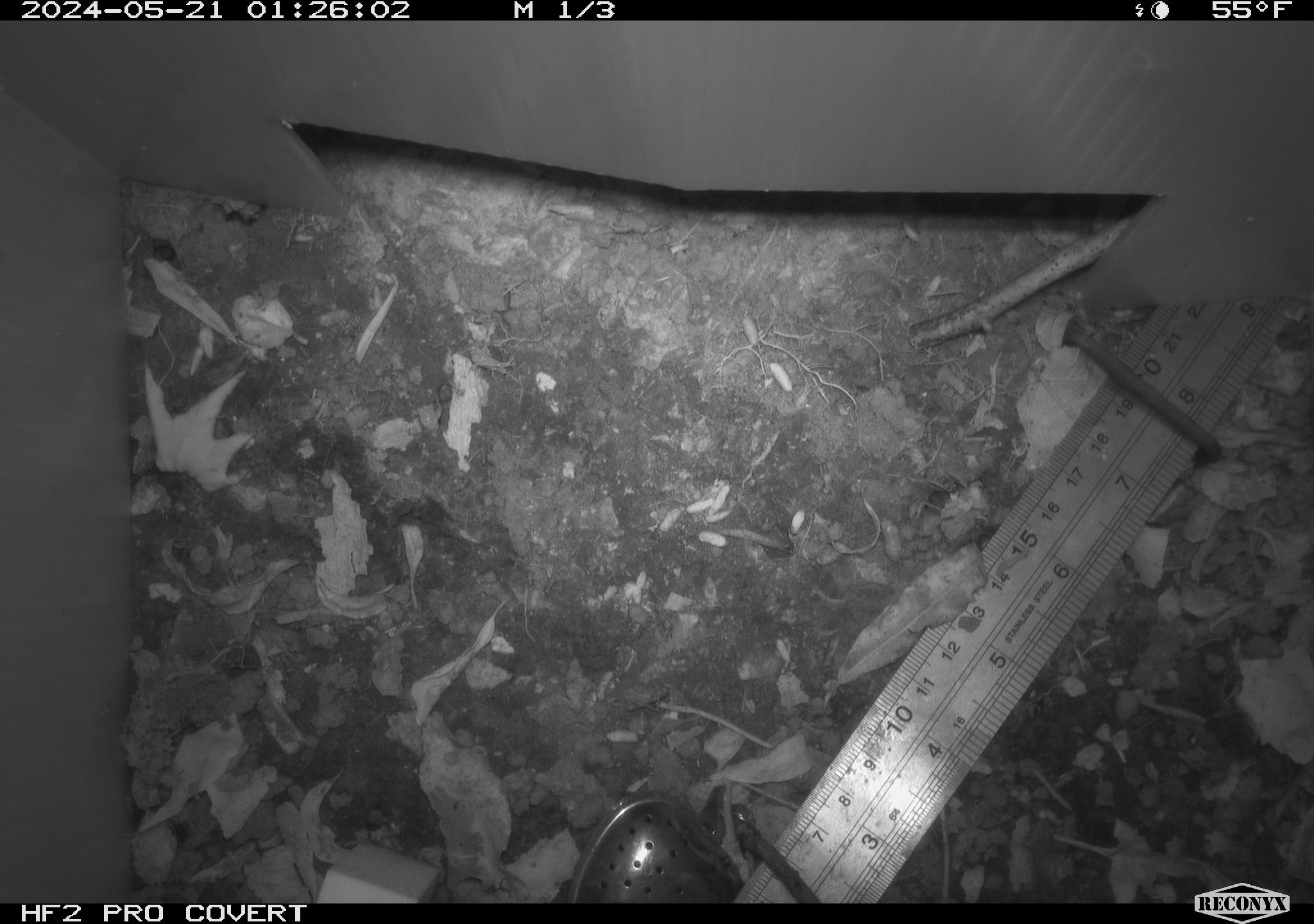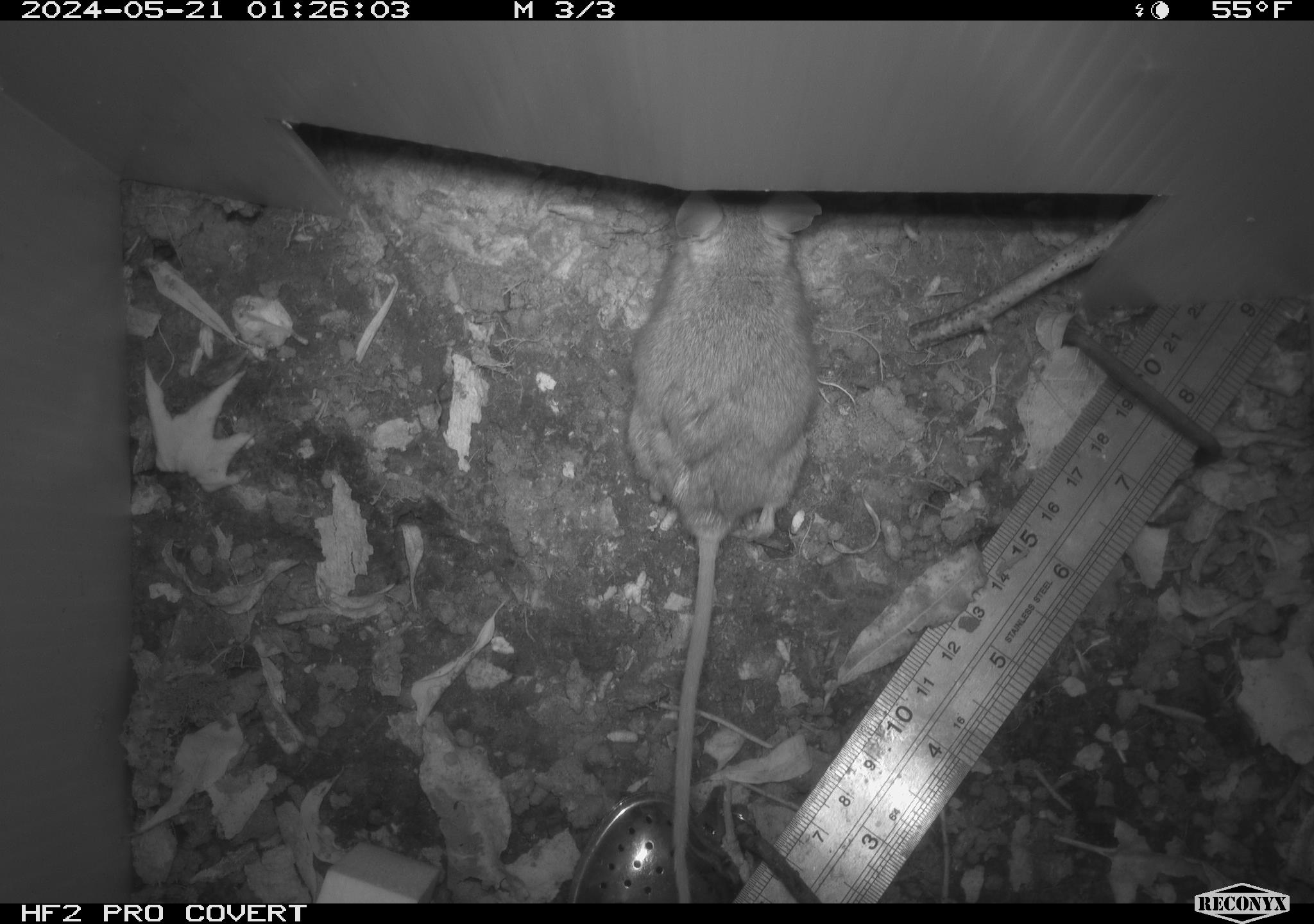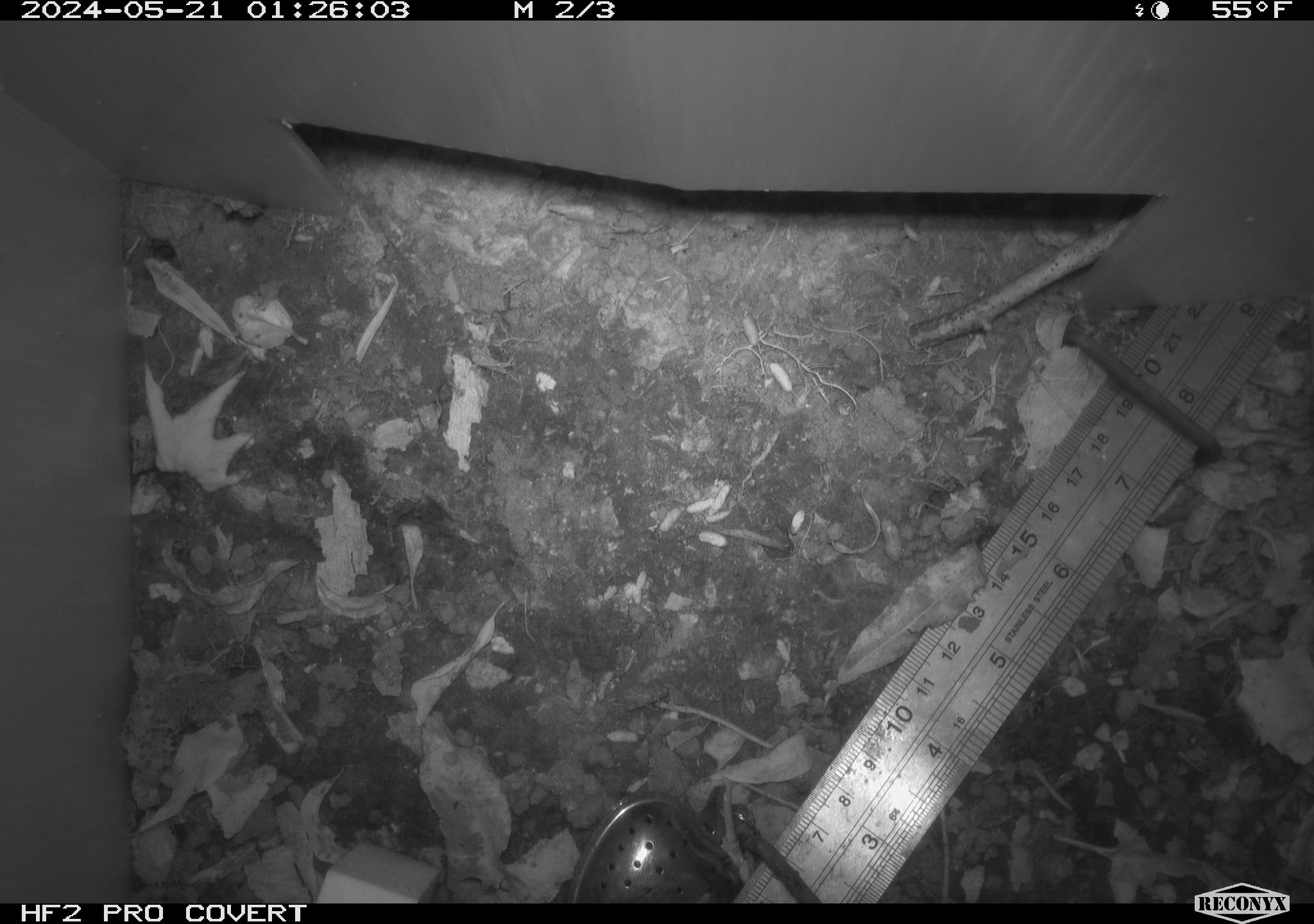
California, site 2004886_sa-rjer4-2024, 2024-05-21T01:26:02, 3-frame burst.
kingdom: Animalia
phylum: Chordata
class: Mammalia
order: Rodentia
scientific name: Rodentia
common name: mouse species